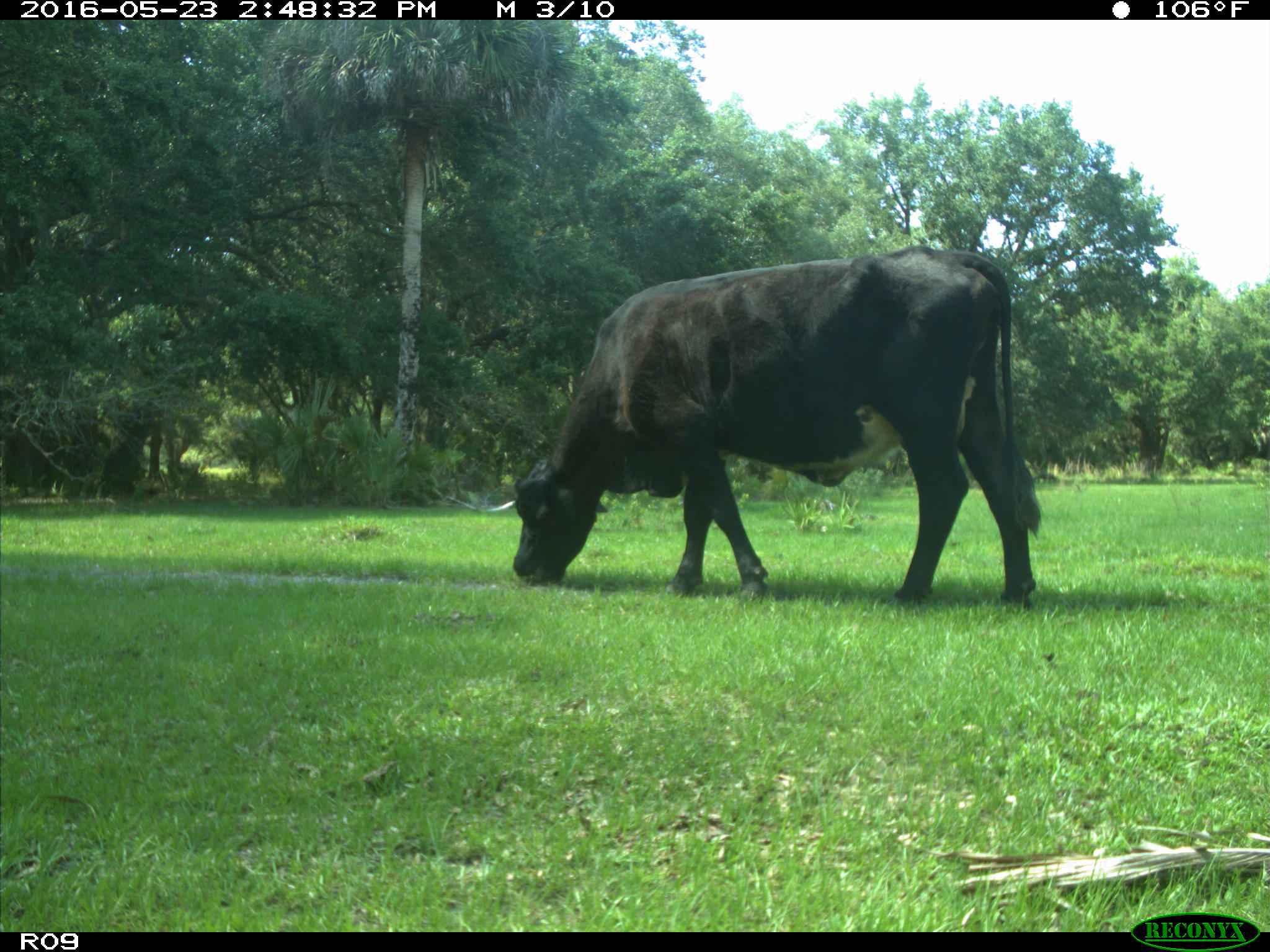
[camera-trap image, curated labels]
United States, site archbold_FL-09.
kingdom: Animalia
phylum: Chordata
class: Mammalia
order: Artiodactyla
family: Bovidae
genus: Bos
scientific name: Bos taurus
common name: domestic cow